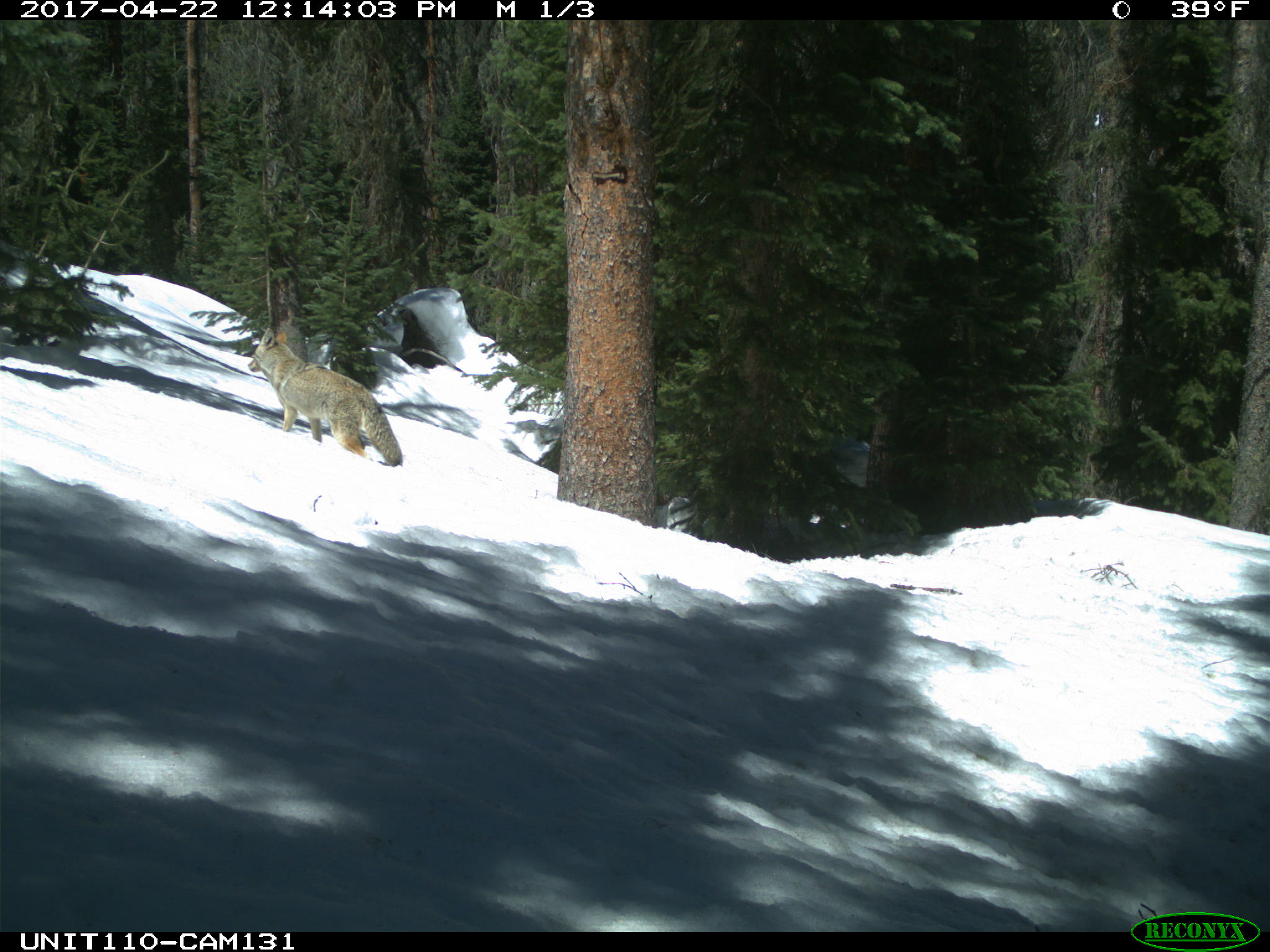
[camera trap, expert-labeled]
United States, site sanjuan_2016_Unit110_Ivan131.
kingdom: Animalia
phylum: Chordata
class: Mammalia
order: Carnivora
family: Canidae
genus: Canis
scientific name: Canis latrans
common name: coyote